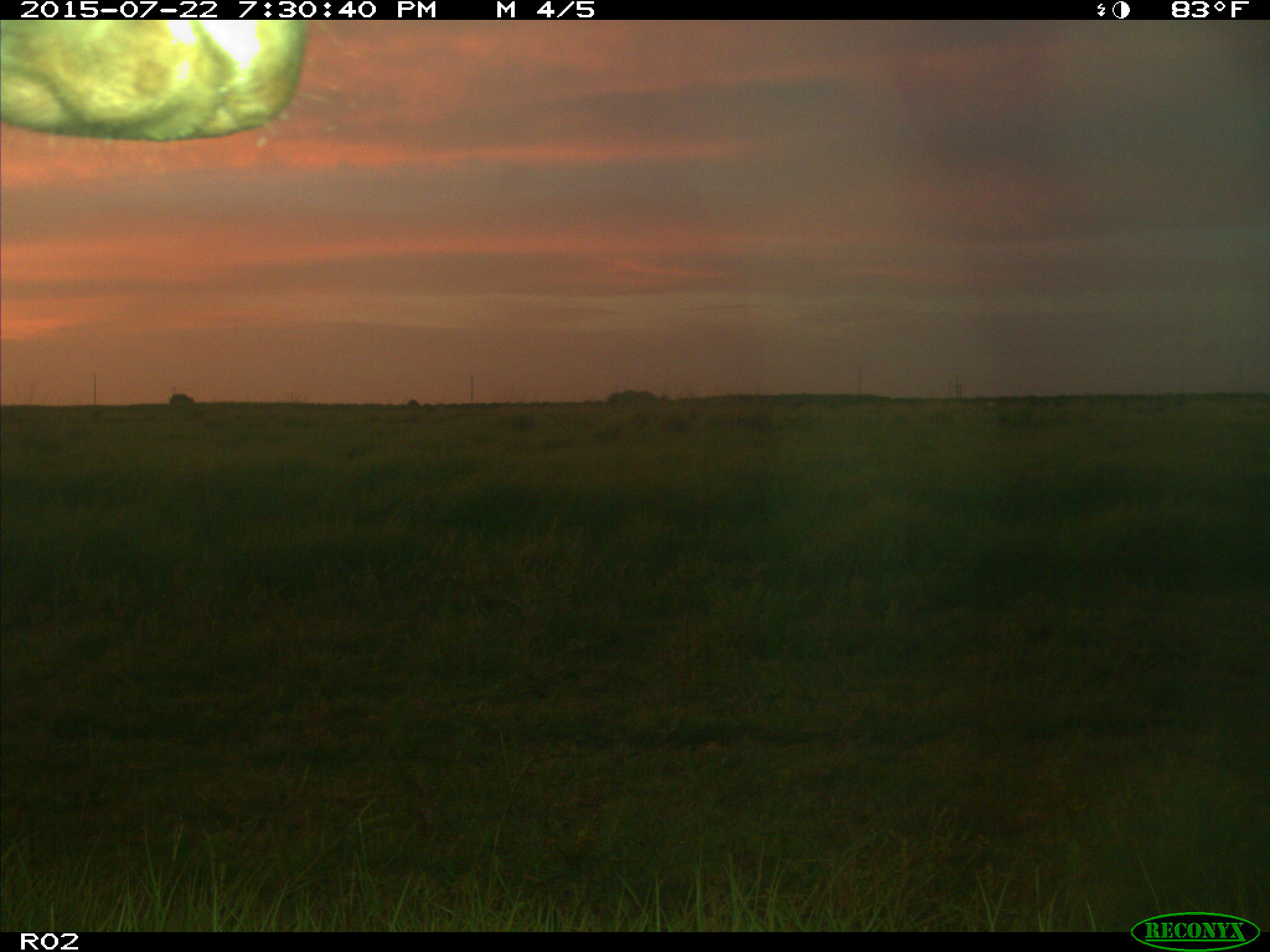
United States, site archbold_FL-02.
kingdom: Animalia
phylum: Chordata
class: Mammalia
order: Artiodactyla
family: Bovidae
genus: Bos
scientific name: Bos taurus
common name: domestic cow